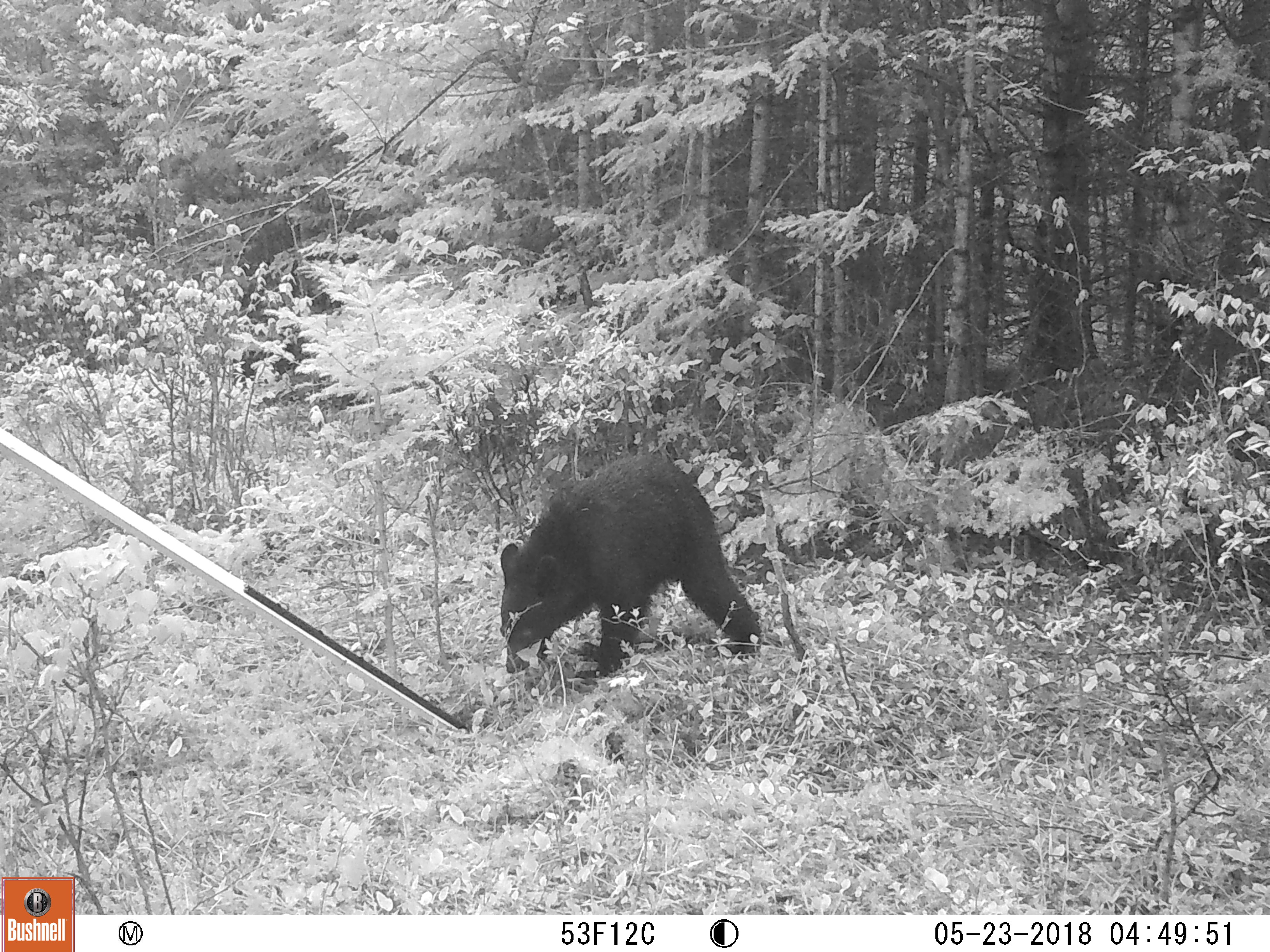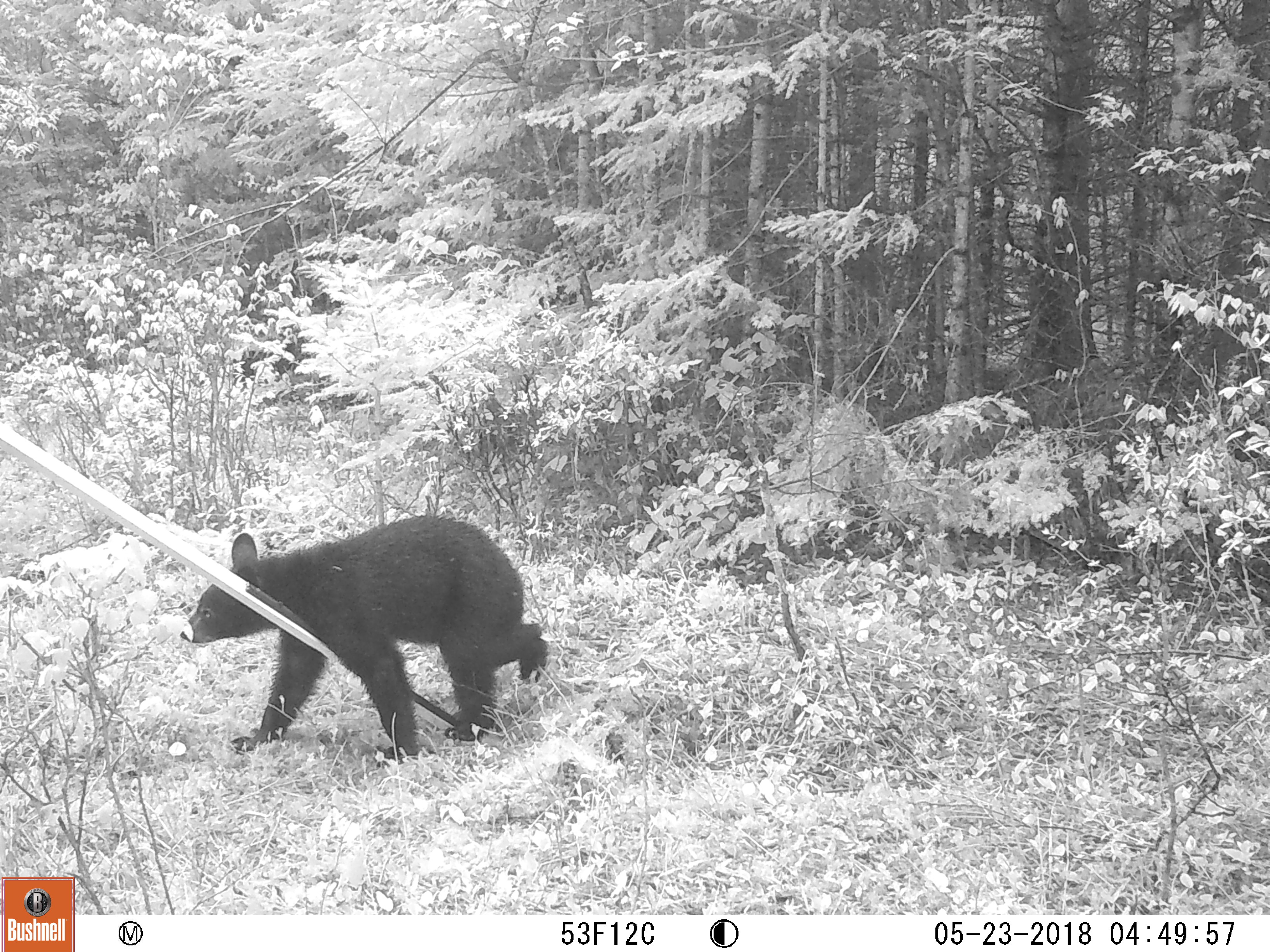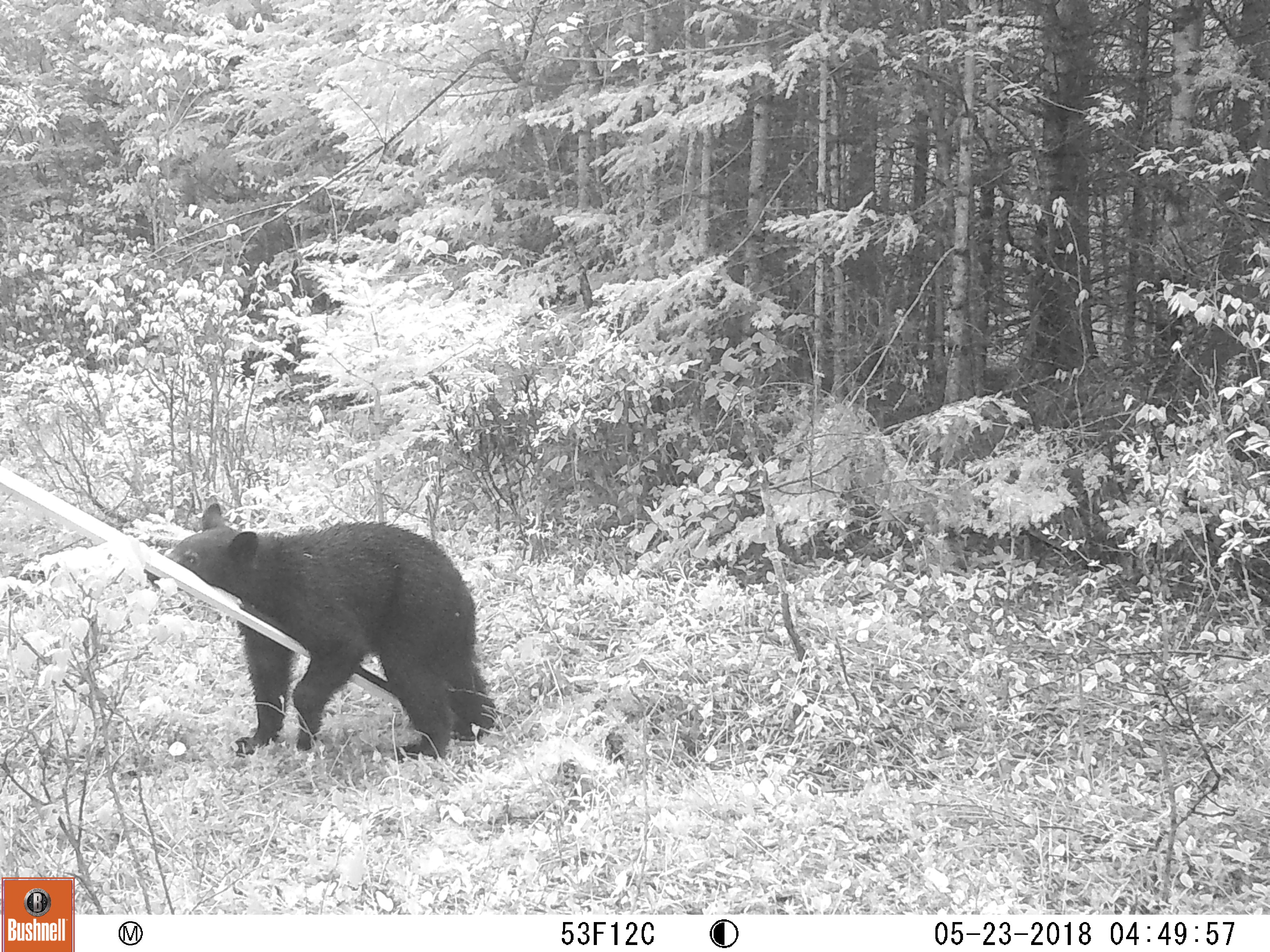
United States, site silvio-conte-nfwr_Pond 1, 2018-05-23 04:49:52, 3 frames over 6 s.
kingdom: Animalia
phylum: Chordata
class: Mammalia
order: Carnivora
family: Ursidae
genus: Ursus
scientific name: Ursus americanus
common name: black bear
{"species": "black bear (Ursus americanus)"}